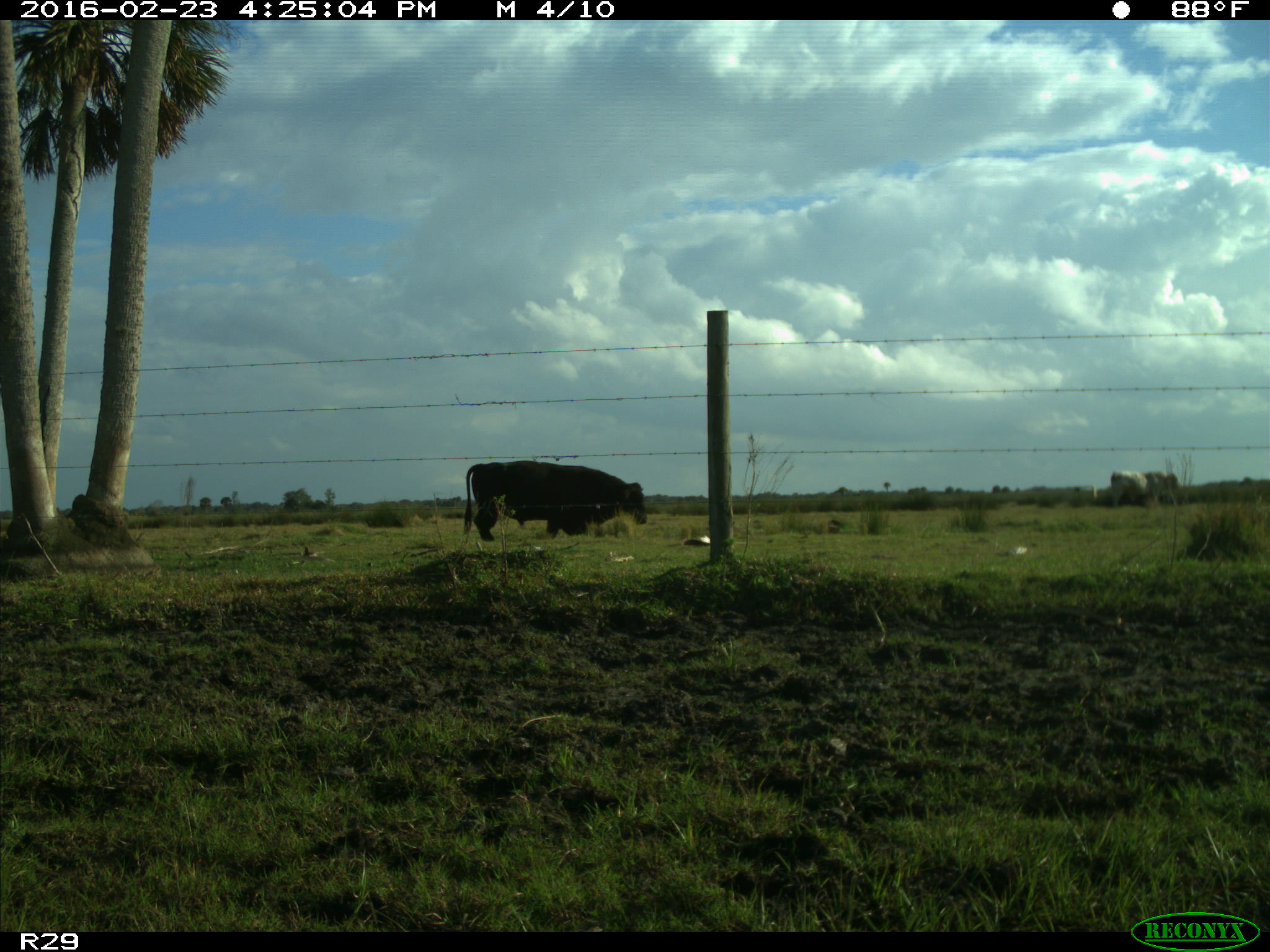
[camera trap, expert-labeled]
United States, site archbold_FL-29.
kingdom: Animalia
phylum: Chordata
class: Mammalia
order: Artiodactyla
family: Bovidae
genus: Bos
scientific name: Bos taurus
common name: domestic cow